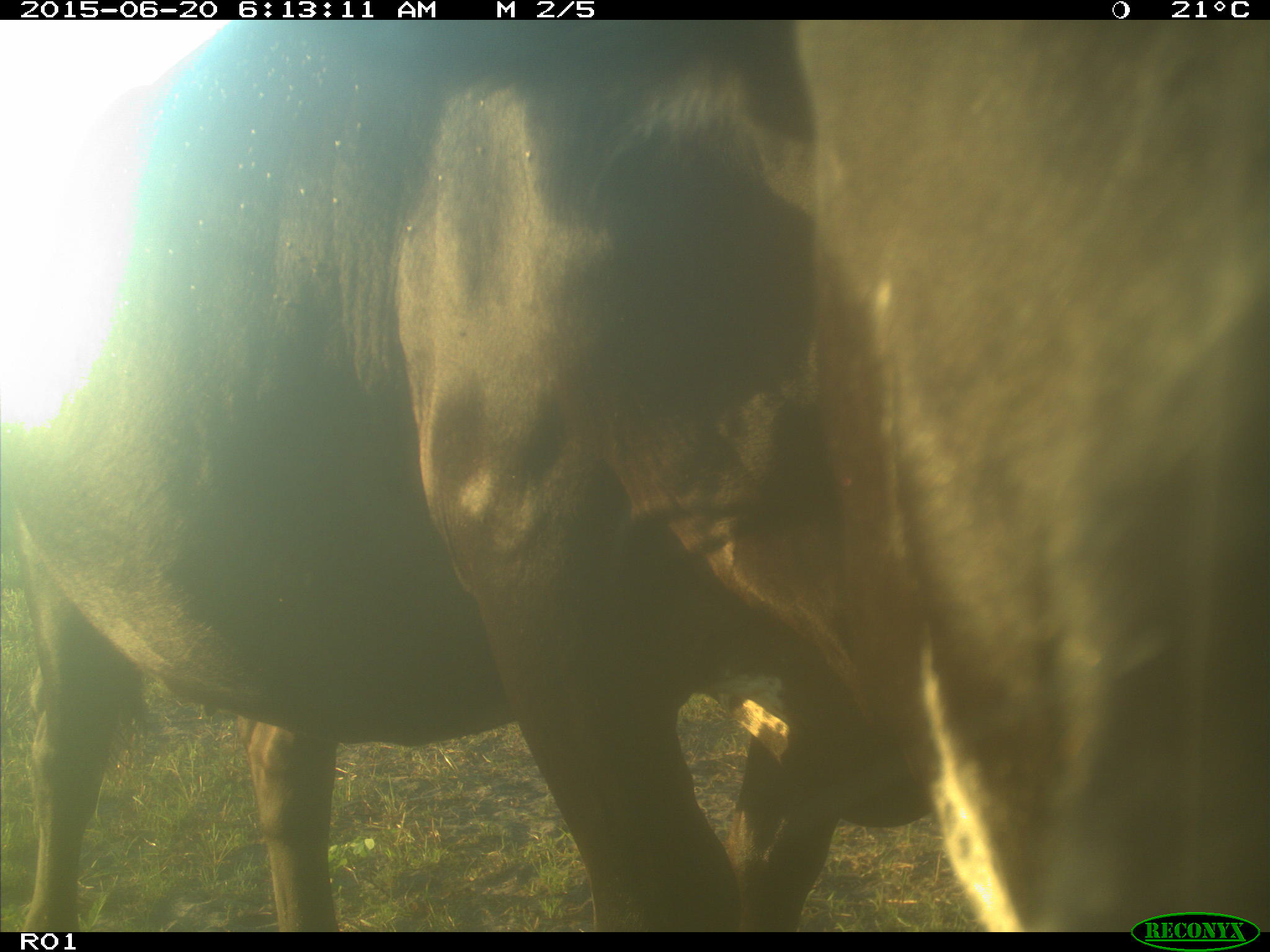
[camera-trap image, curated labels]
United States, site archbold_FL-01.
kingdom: Animalia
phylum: Chordata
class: Mammalia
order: Artiodactyla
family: Bovidae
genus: Bos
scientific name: Bos taurus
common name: domestic cow